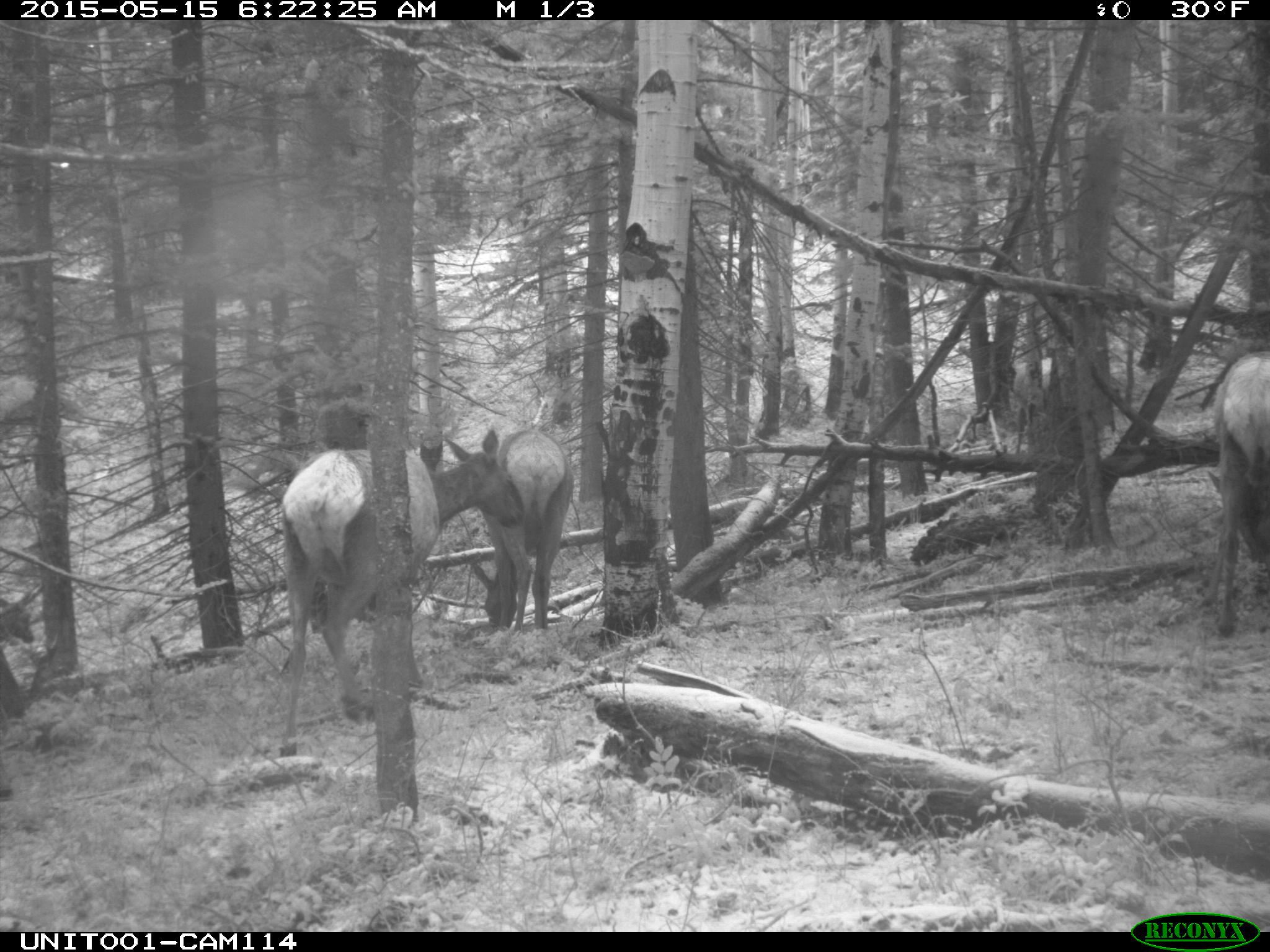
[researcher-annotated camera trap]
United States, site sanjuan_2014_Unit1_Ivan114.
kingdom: Animalia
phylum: Chordata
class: Mammalia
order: Artiodactyla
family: Cervidae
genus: Cervus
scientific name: Cervus elaphus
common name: red deer